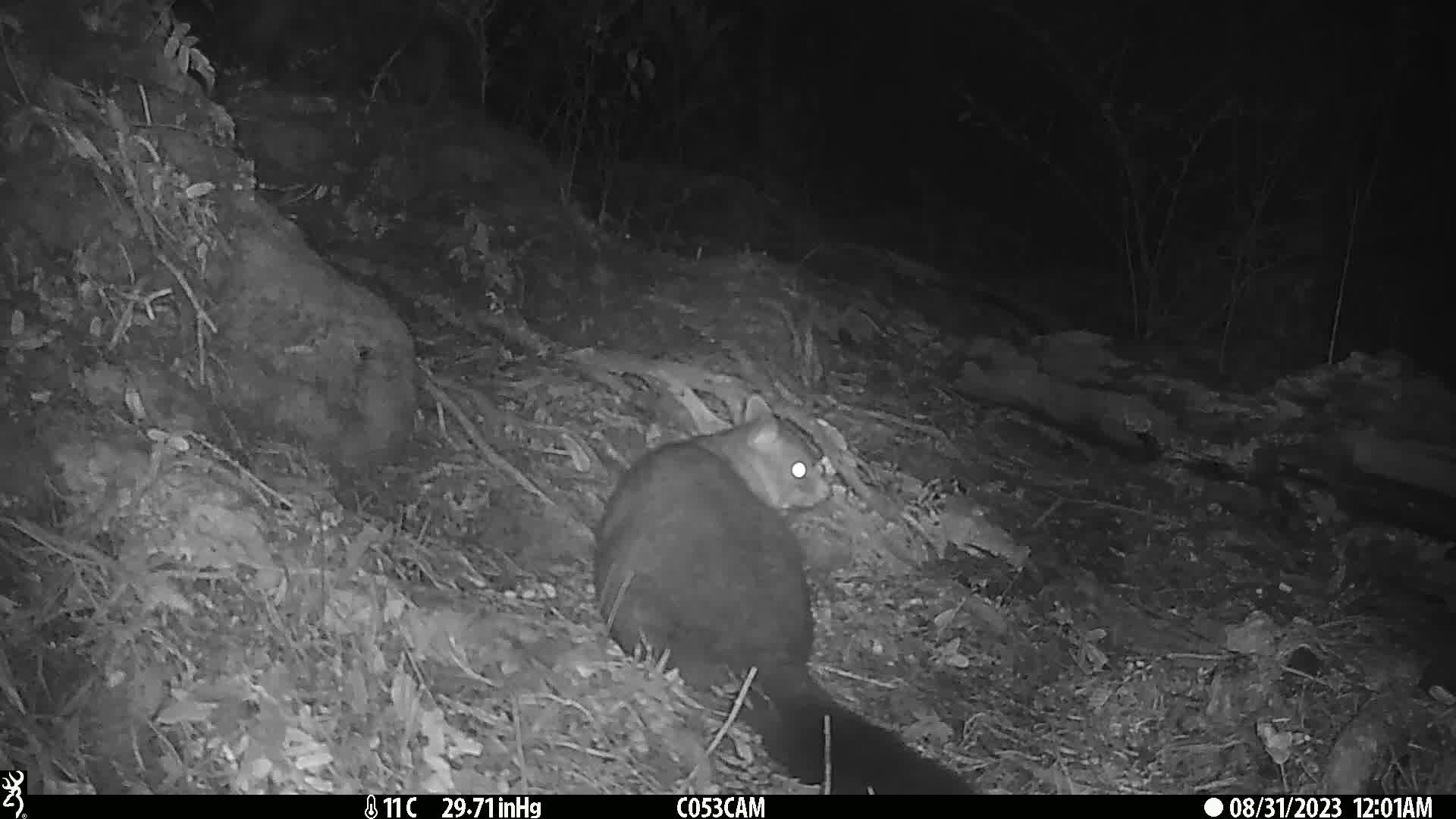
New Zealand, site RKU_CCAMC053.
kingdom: Animalia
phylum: Chordata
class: Mammalia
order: Diprotodontia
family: Phalangeridae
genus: Trichosurus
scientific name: Trichosurus vulpecula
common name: common brushtail possum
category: possum